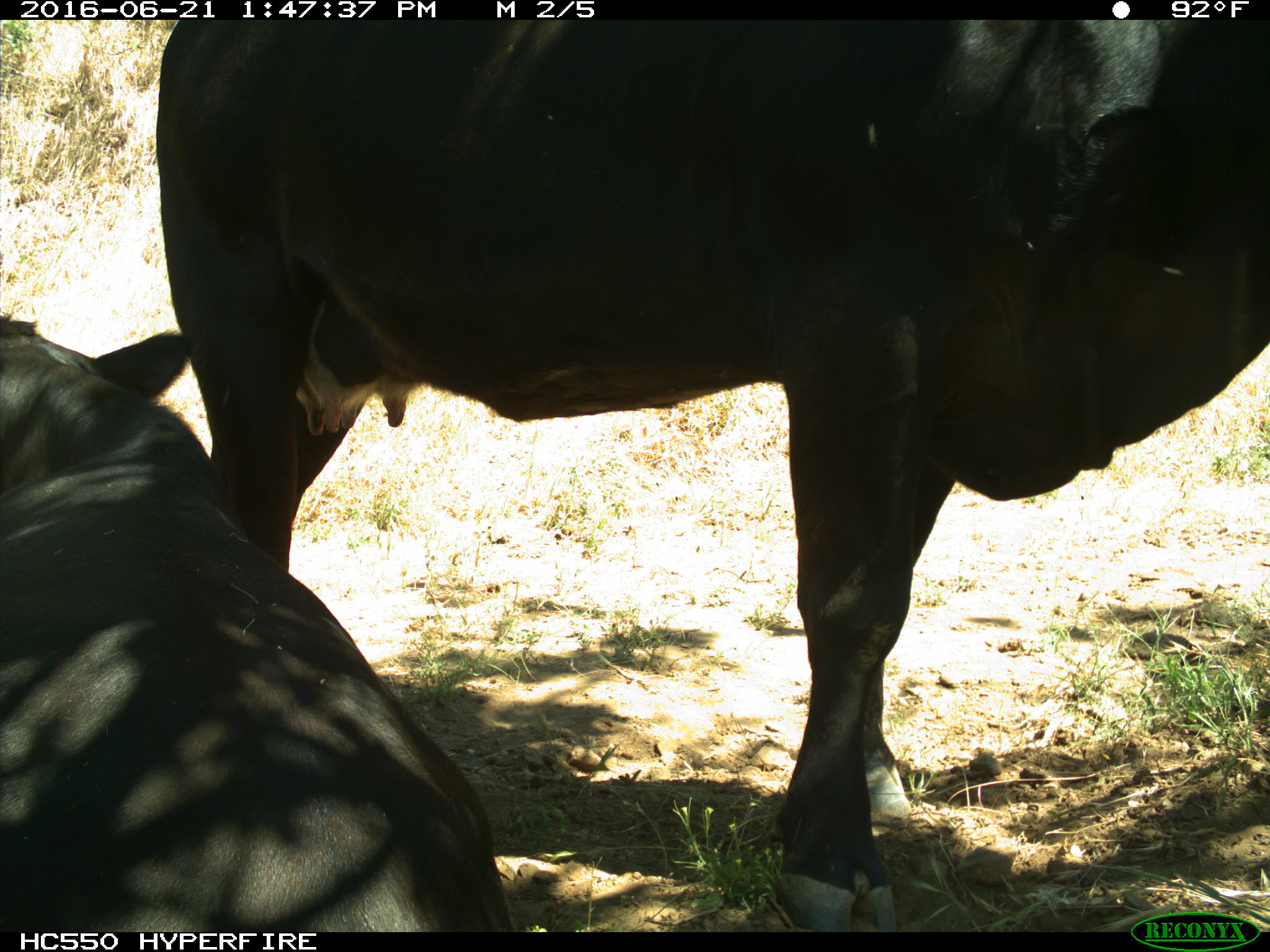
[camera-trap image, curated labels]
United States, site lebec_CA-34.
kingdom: Animalia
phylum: Chordata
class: Mammalia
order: Artiodactyla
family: Bovidae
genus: Bos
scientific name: Bos taurus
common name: domestic cow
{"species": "Bos taurus (domestic cow)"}